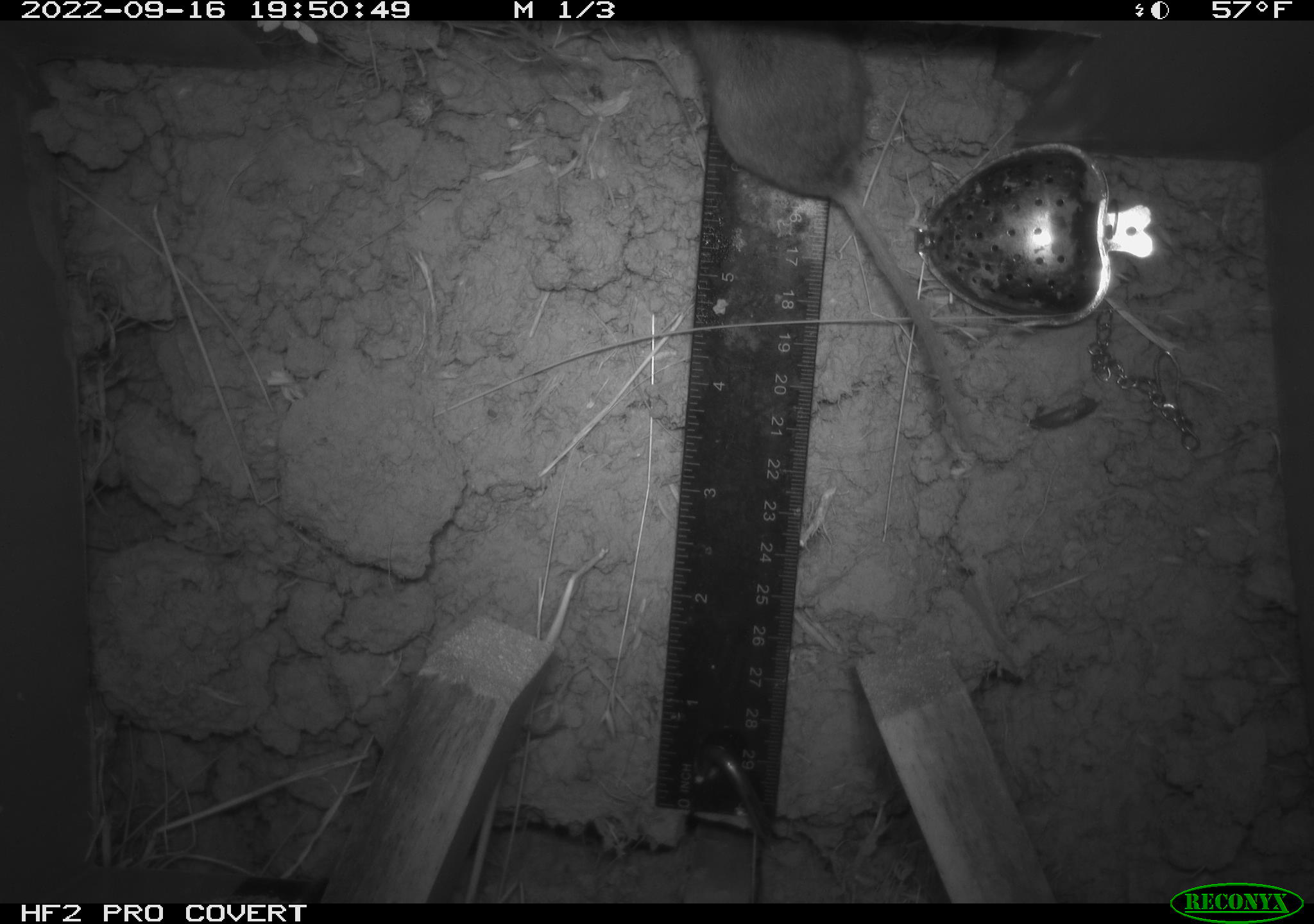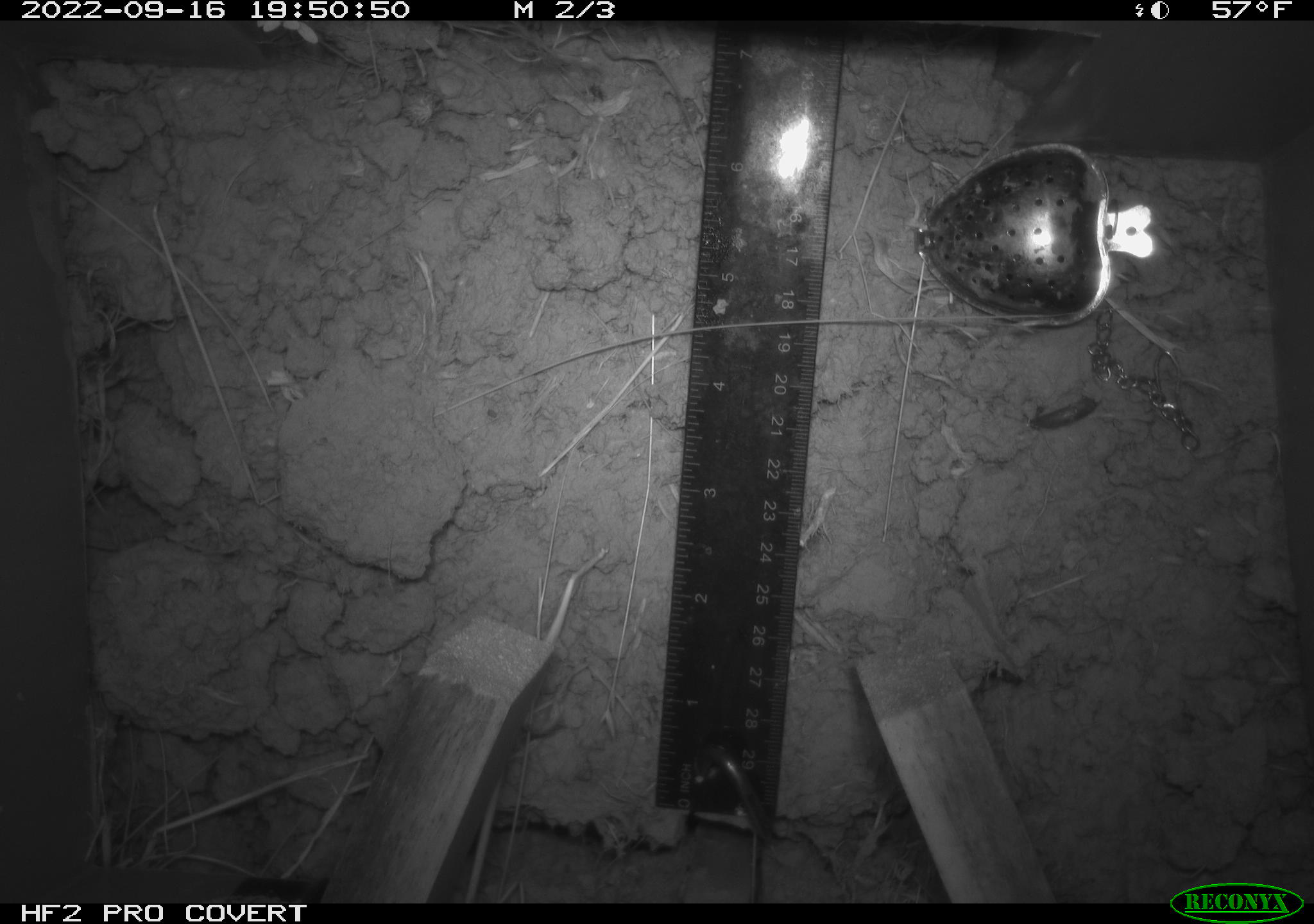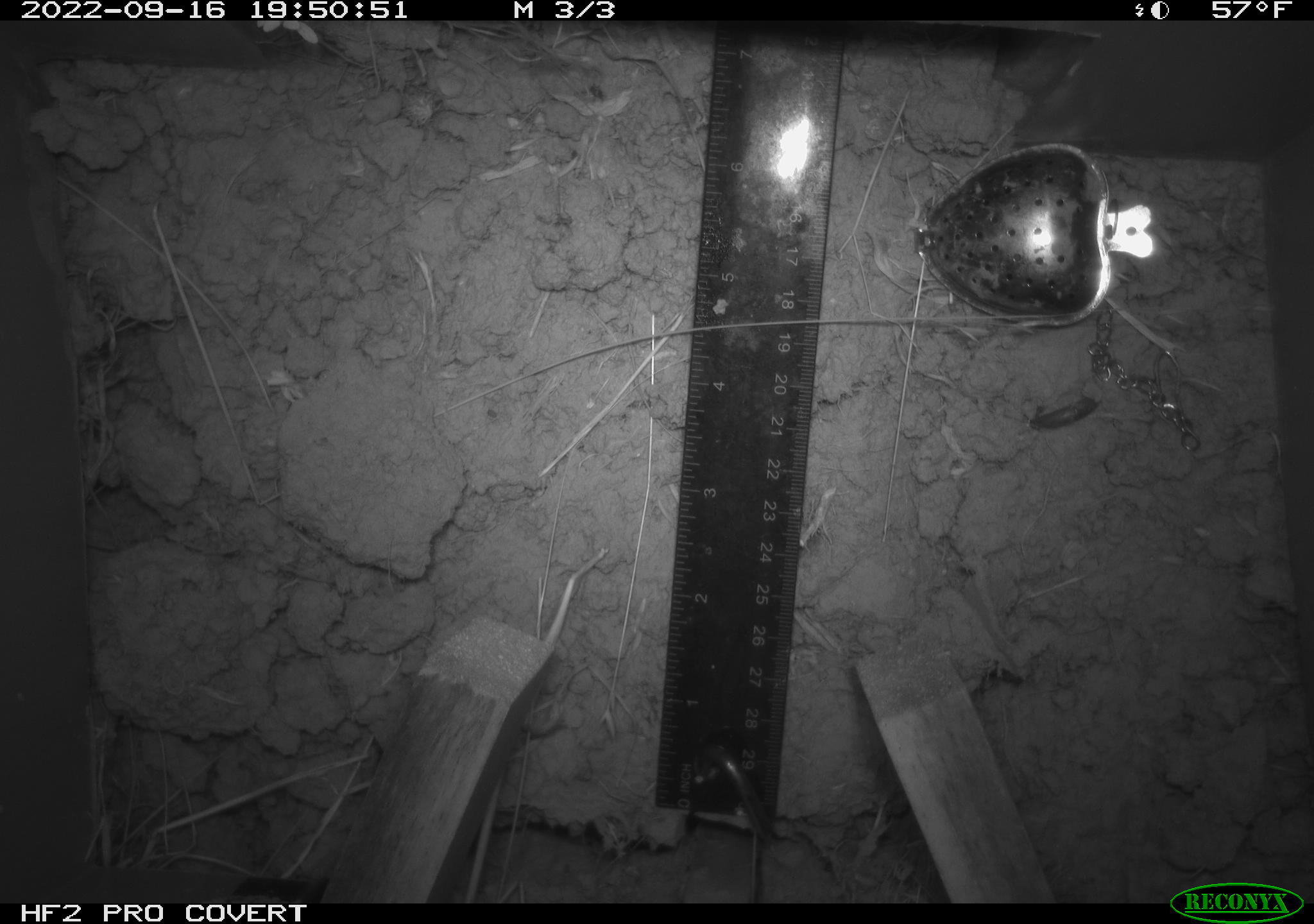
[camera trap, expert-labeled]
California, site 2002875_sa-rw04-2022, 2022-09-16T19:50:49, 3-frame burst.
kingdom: Animalia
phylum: Chordata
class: Mammalia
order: Rodentia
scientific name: Rodentia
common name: mouse species